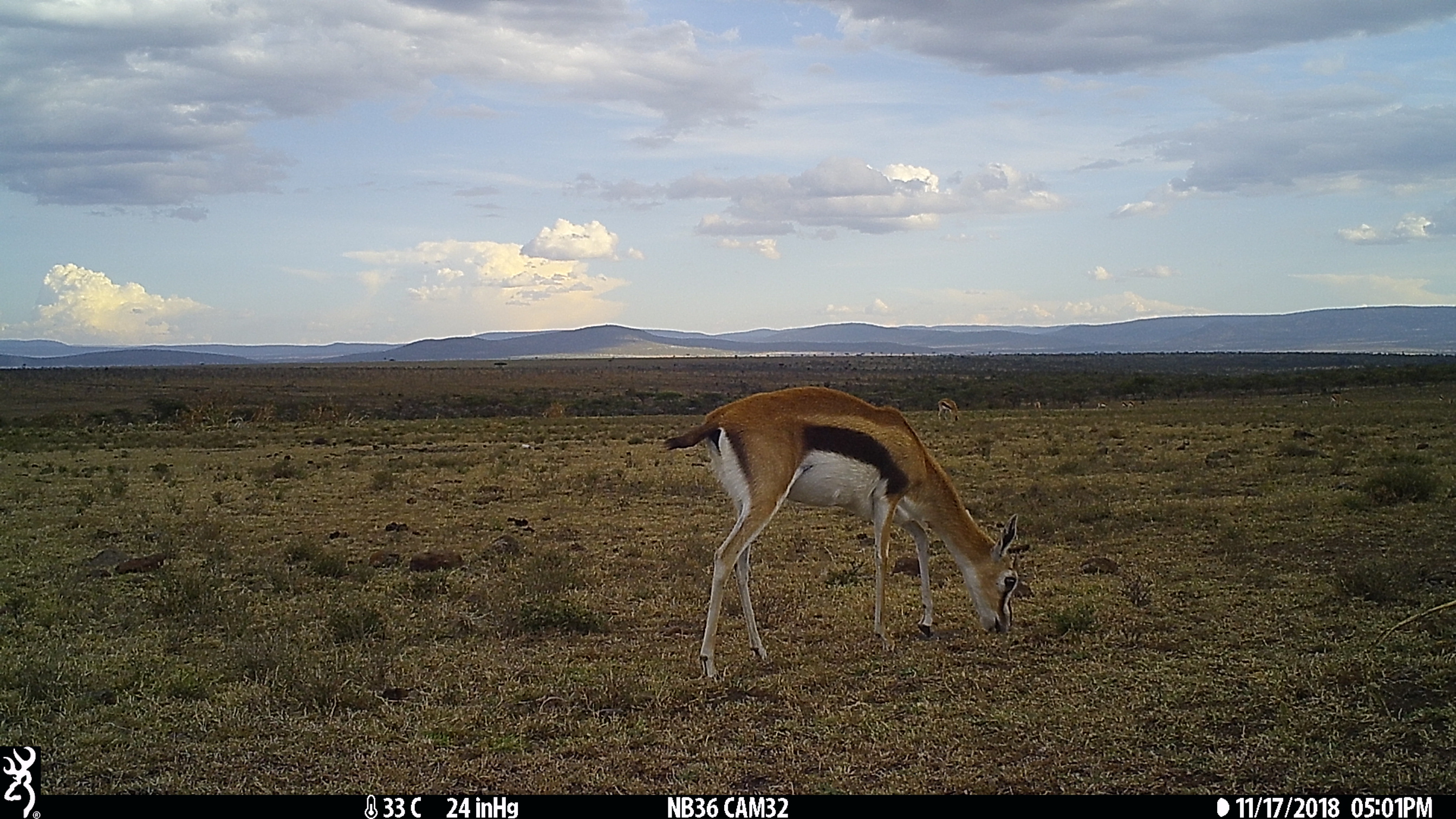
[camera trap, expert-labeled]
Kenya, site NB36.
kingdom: Animalia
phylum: Chordata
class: Mammalia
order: Artiodactyla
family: Bovidae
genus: Eudorcas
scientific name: Eudorcas thomsonii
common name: thomon's gazelle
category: gazelle thomsons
Gazelle thomsons (thomon's gazelle) (Eudorcas thomsonii).